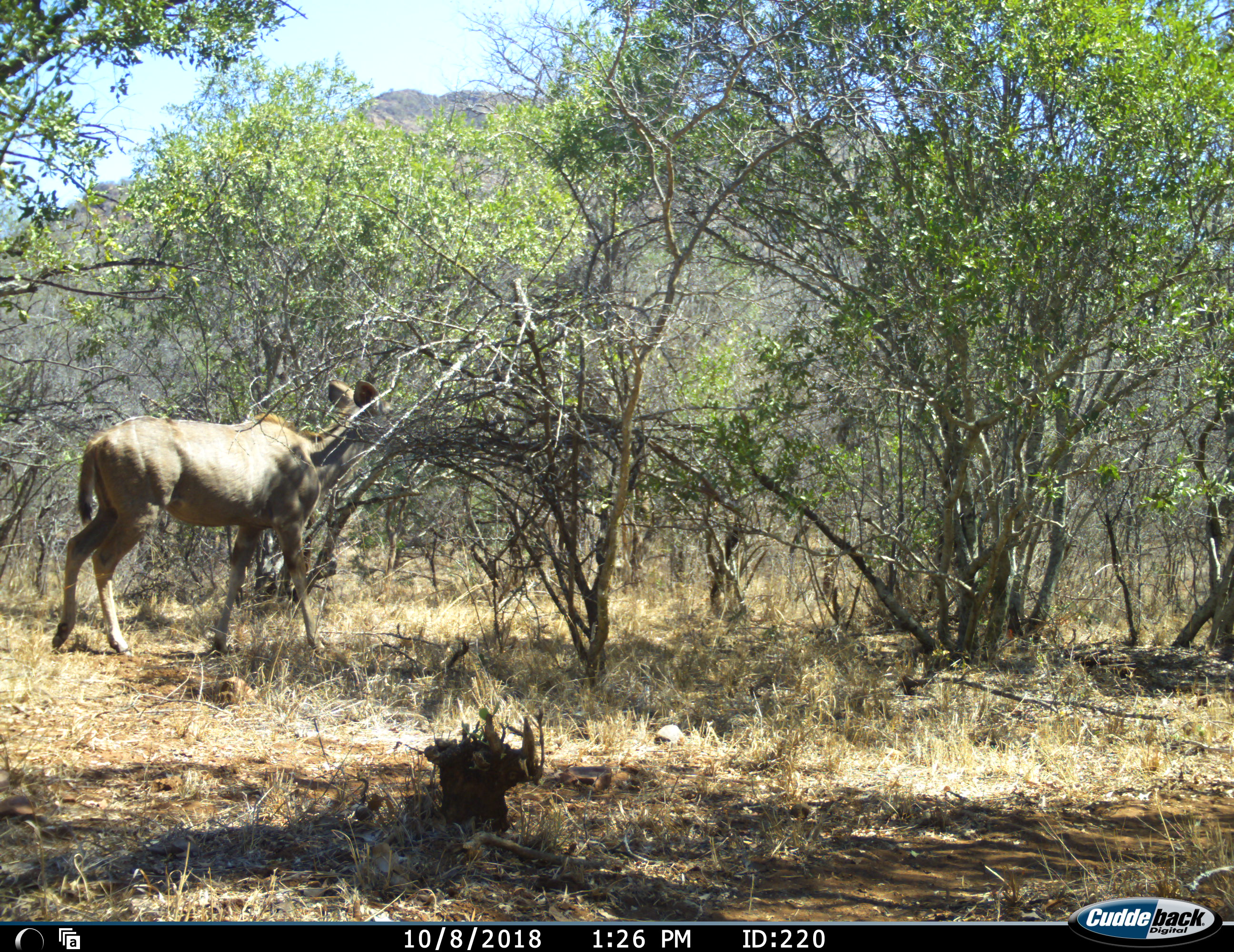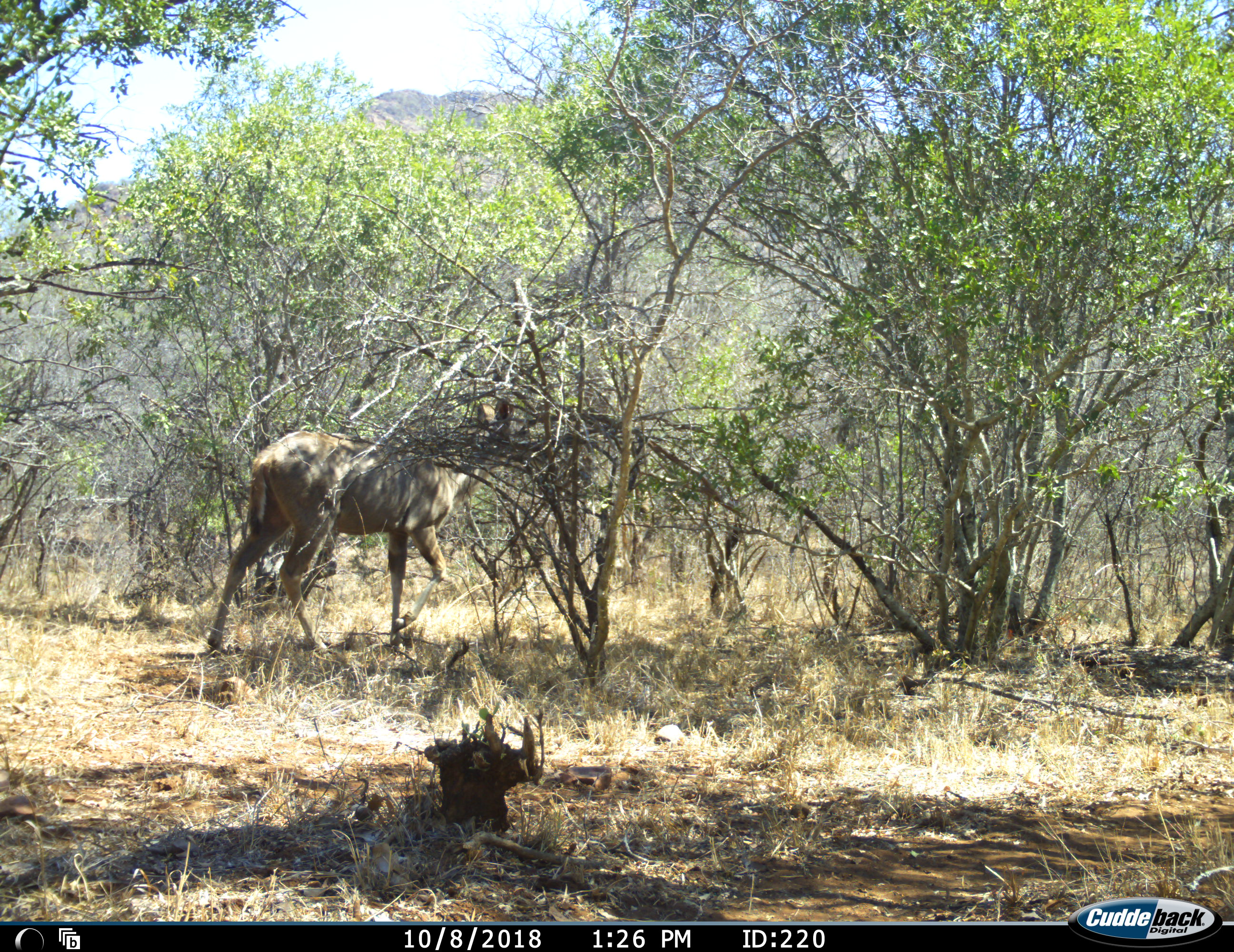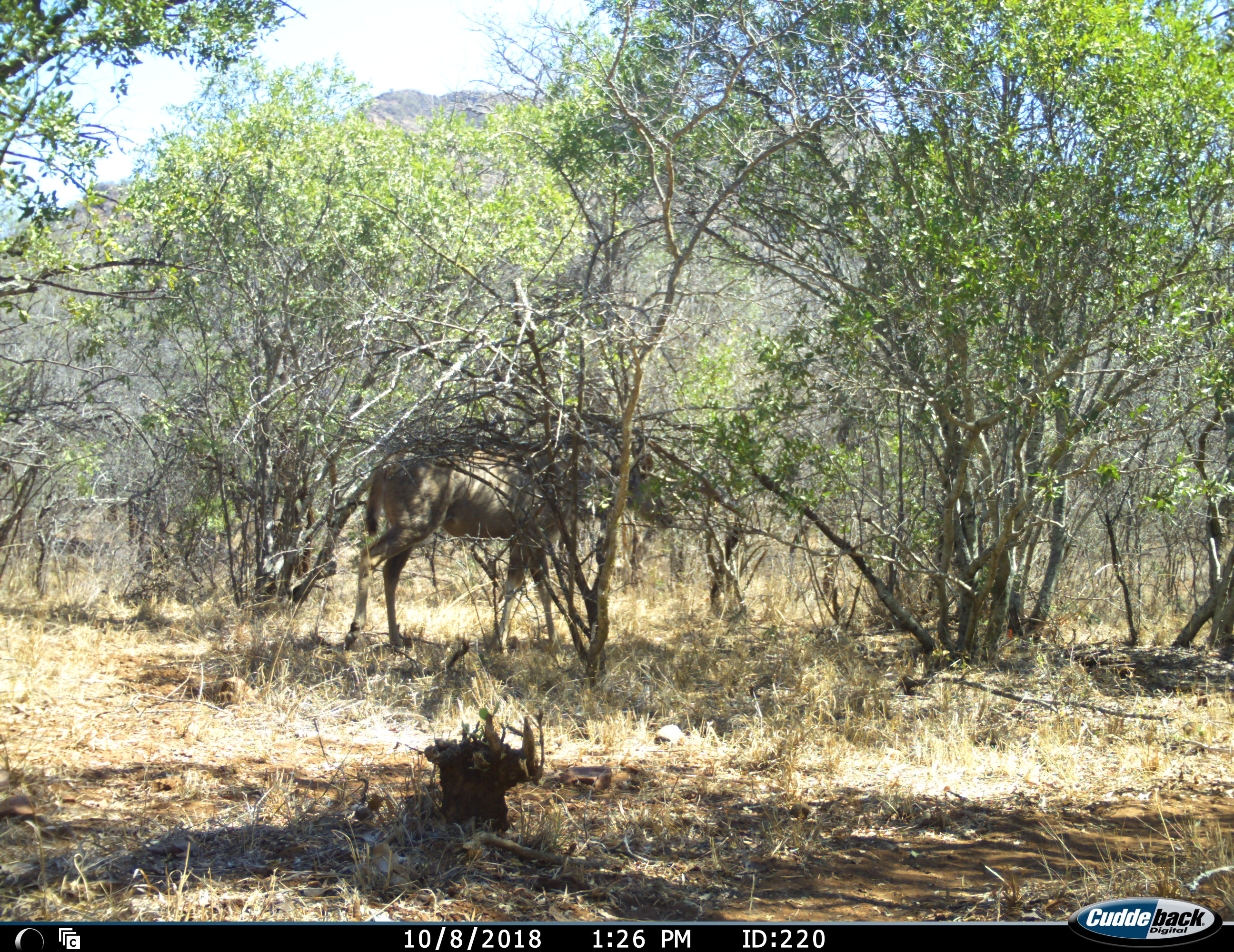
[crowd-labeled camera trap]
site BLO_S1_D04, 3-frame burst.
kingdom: Animalia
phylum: Chordata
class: Mammalia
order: Artiodactyla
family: Bovidae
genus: Tragelaphus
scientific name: Tragelaphus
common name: kudu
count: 1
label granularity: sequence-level